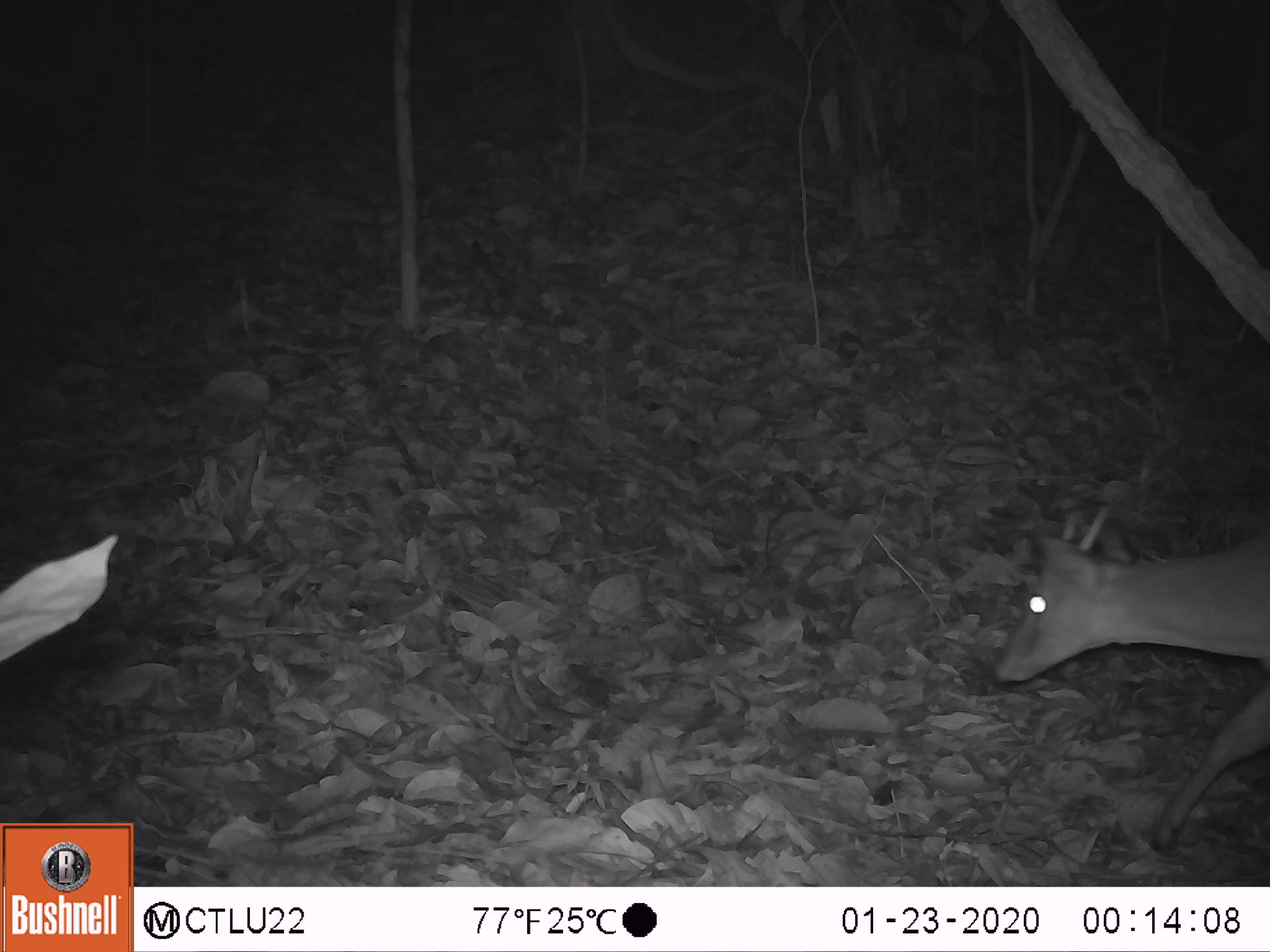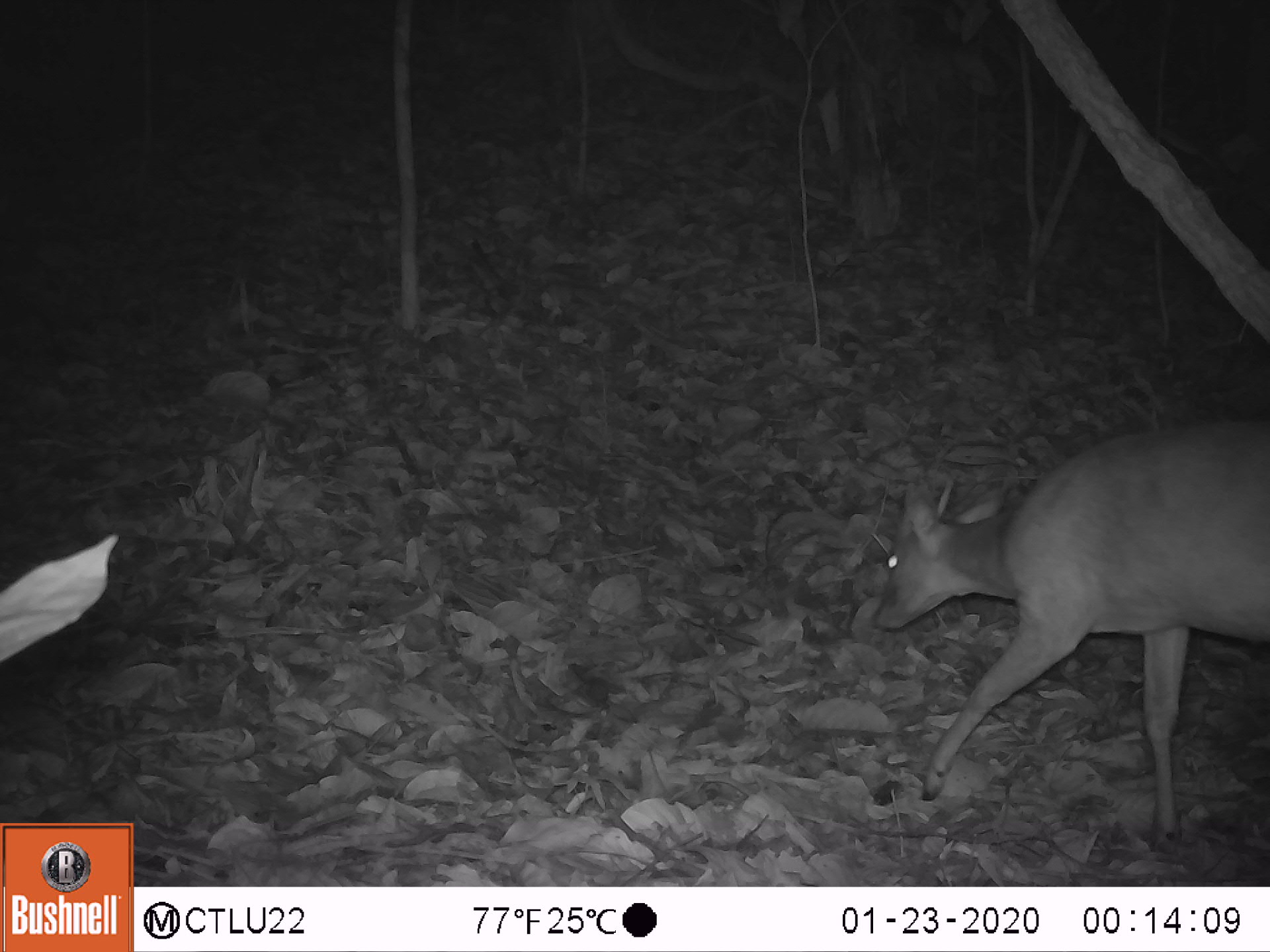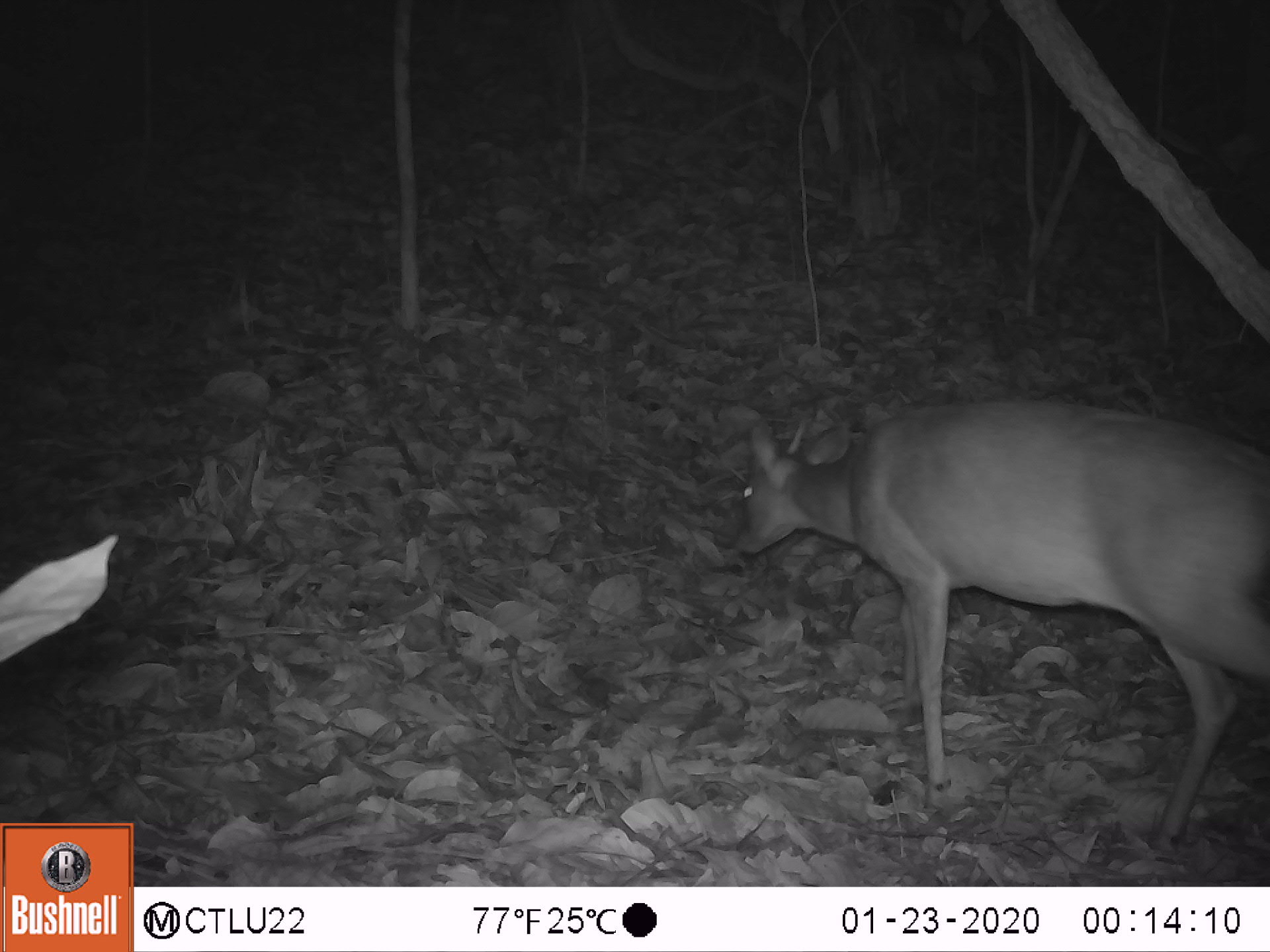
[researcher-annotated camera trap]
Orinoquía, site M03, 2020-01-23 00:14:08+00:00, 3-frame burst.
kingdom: Animalia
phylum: Chordata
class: Mammalia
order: Artiodactyla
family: Cervidae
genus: Mazama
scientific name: Mazama americana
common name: red brocket deer